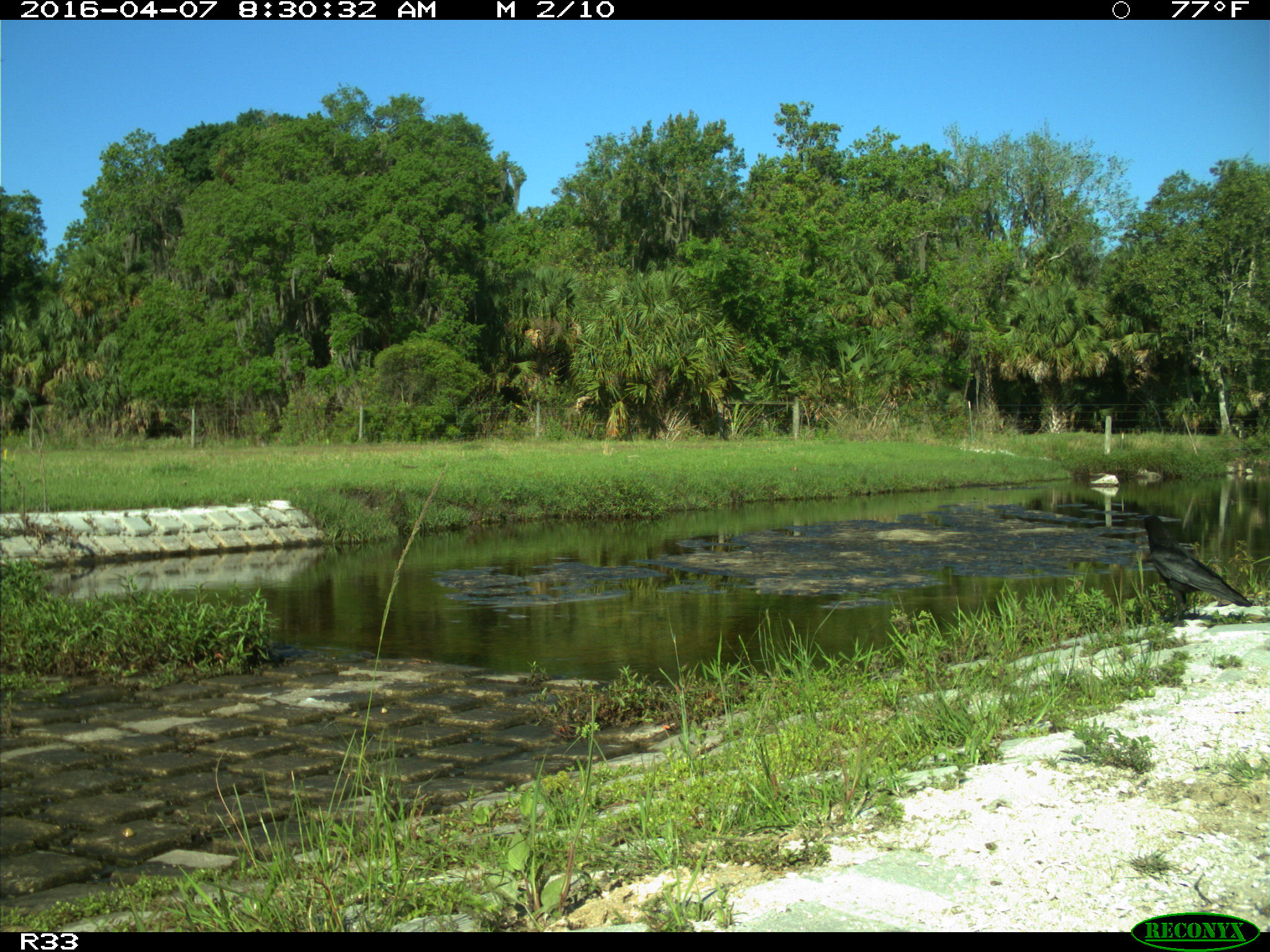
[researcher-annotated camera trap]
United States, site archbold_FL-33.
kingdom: Animalia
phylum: Chordata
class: Aves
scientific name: Aves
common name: birds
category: unidentified bird